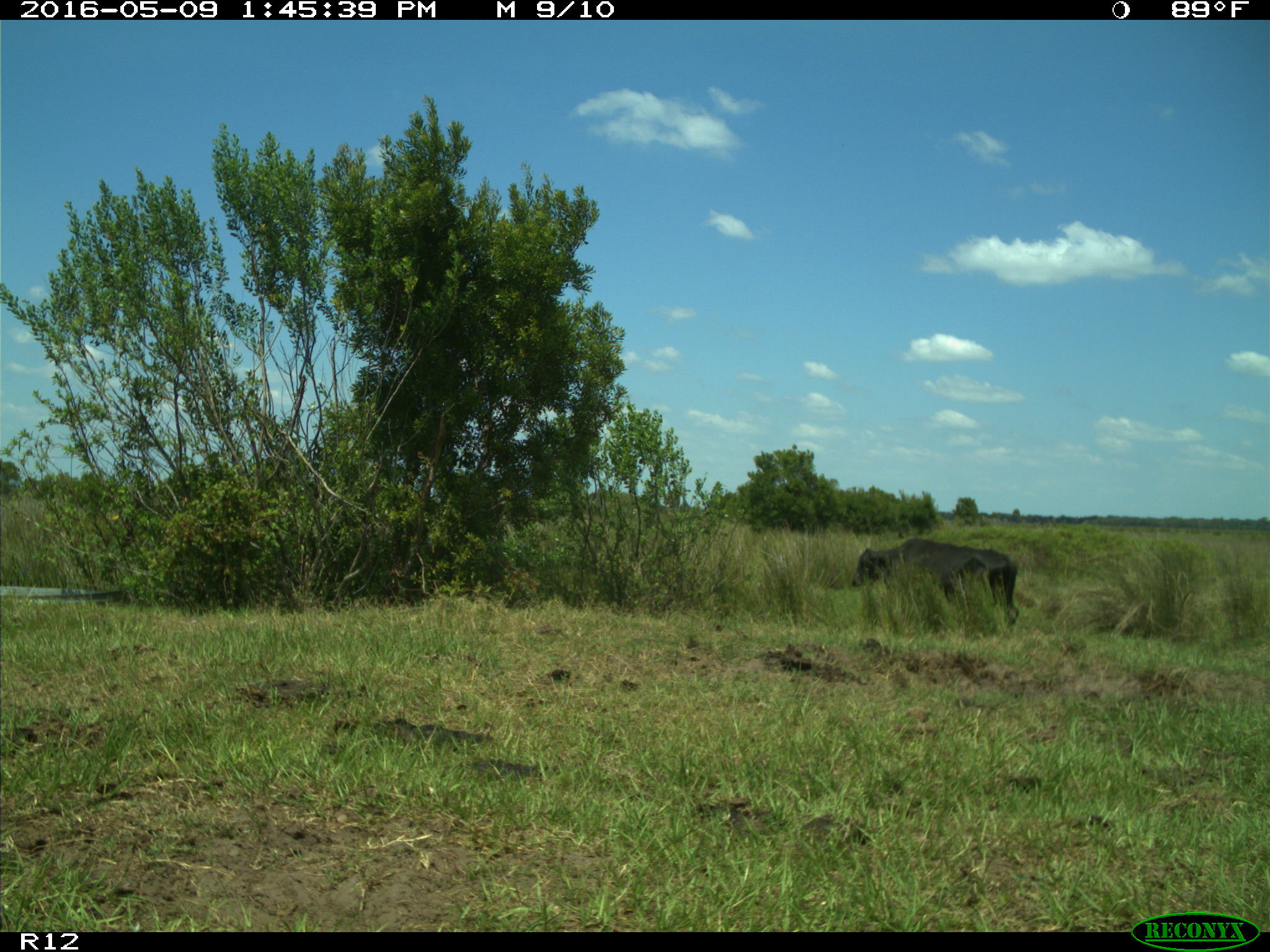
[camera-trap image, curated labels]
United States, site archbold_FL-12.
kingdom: Animalia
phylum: Chordata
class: Mammalia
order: Artiodactyla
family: Bovidae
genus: Bos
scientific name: Bos taurus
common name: domestic cow